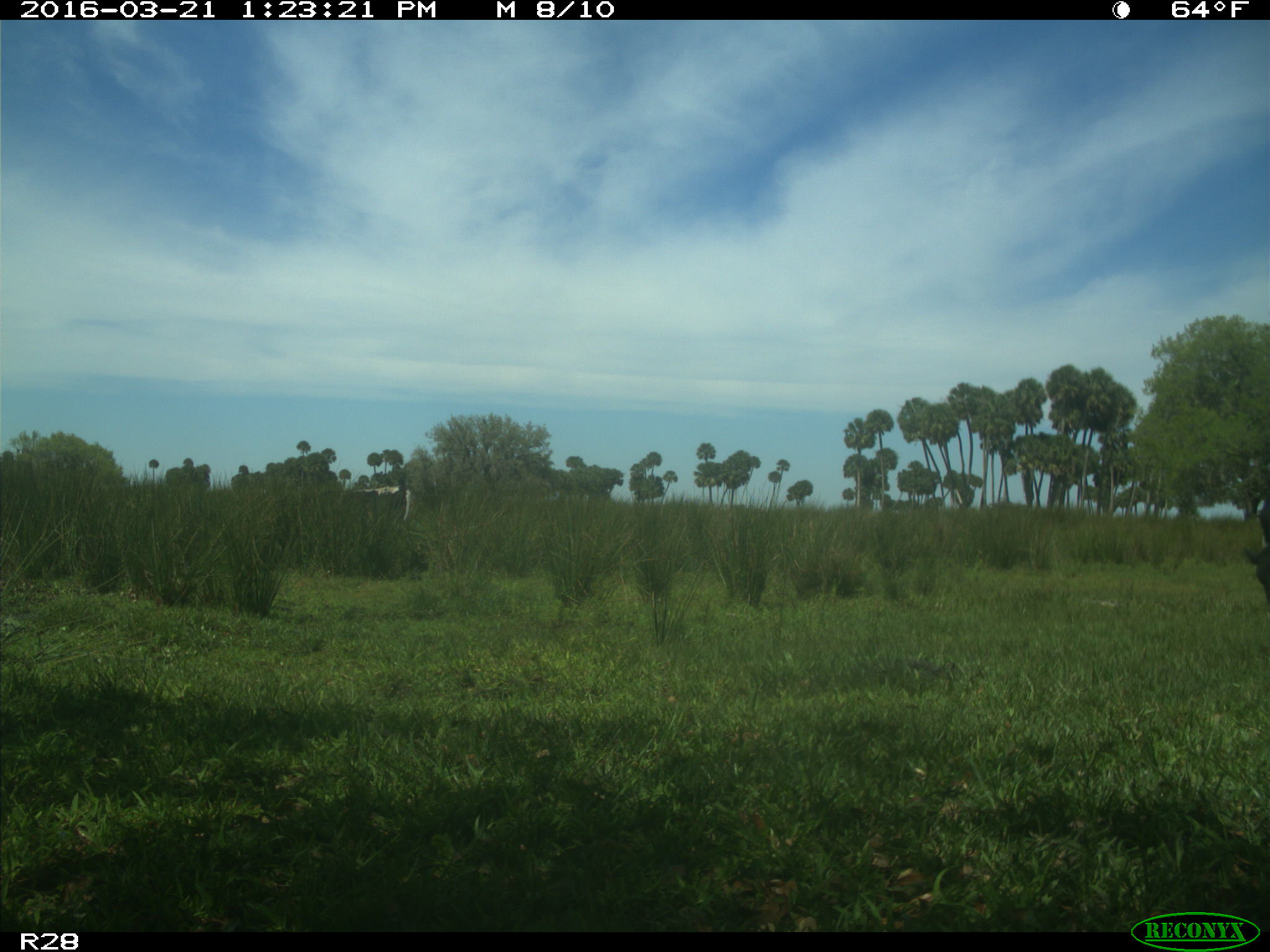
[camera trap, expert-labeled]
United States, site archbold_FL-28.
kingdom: Animalia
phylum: Chordata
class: Mammalia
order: Artiodactyla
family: Bovidae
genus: Bos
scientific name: Bos taurus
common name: domestic cow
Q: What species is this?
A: Bos taurus (domestic cow).